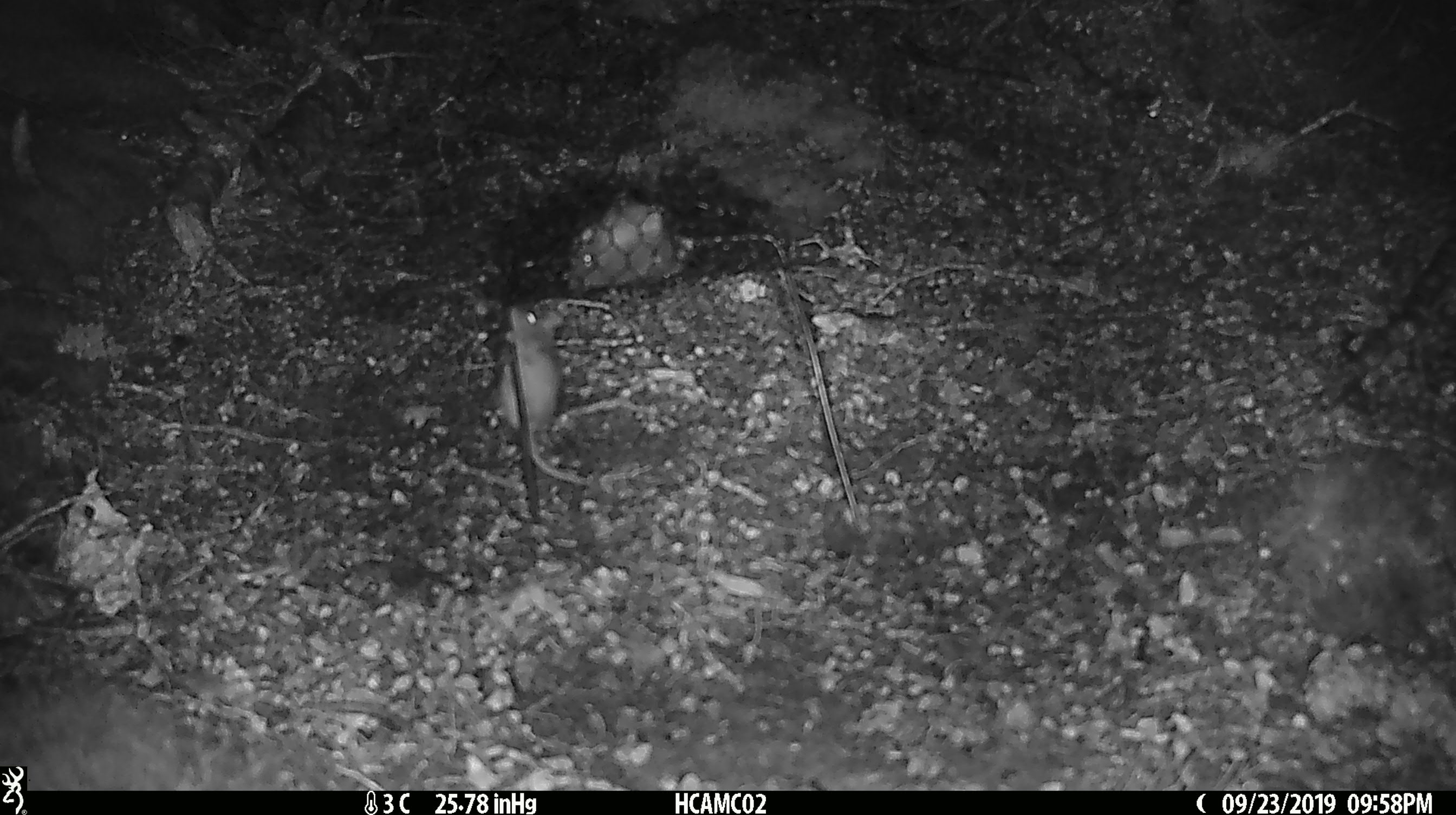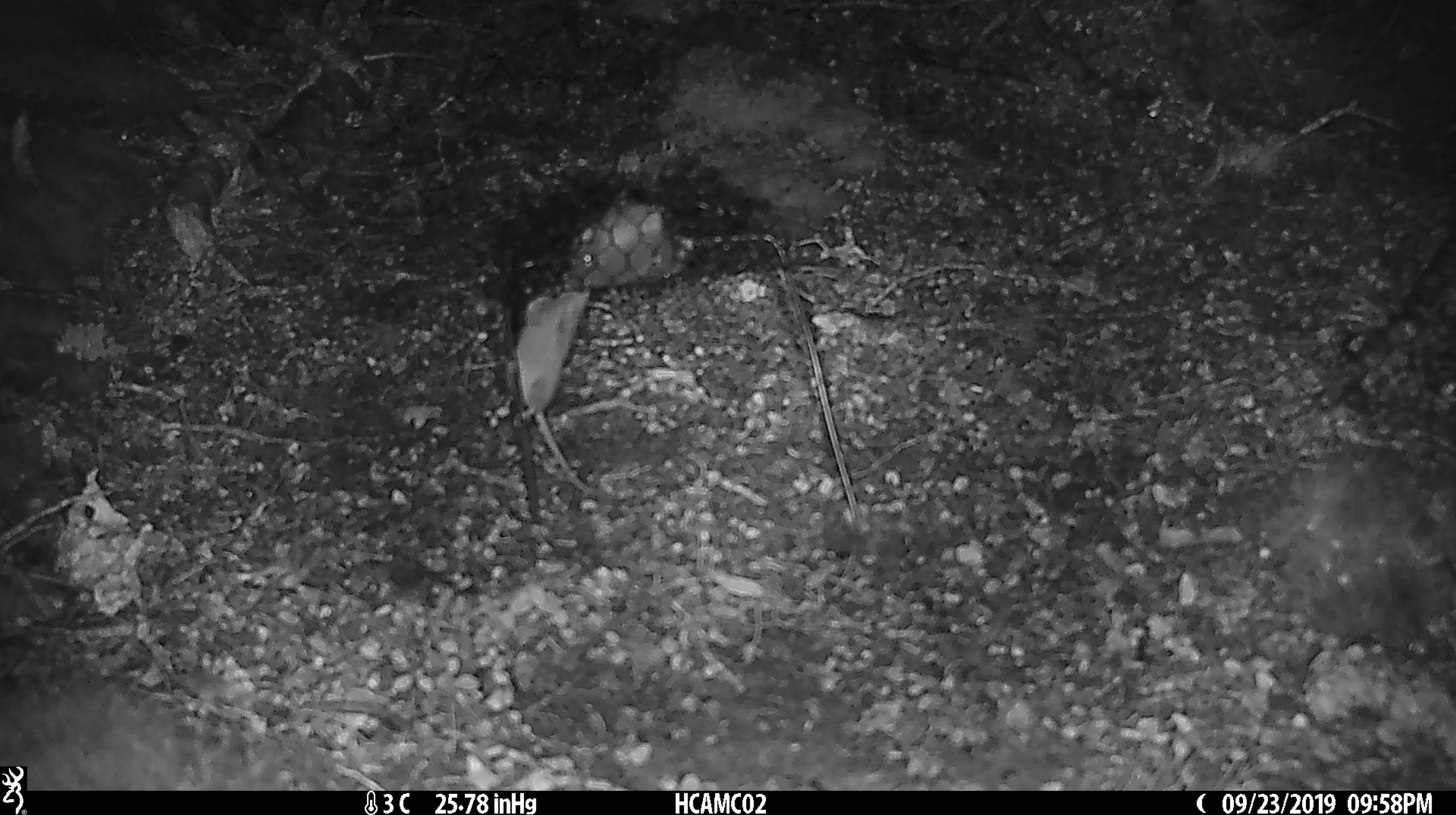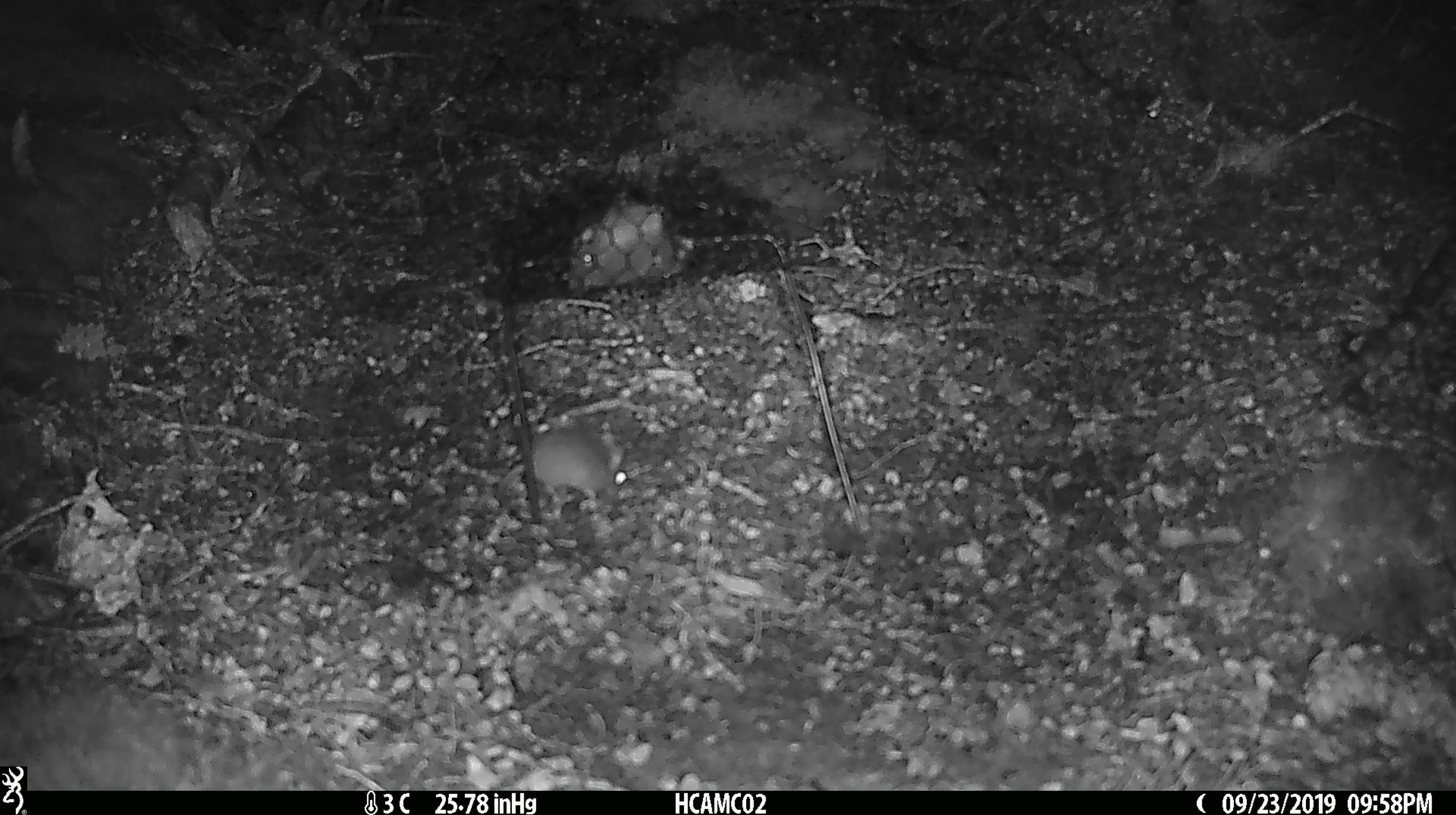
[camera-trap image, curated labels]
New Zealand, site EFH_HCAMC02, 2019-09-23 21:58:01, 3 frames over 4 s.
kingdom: Animalia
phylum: Chordata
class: Mammalia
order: Rodentia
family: Muridae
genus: Mus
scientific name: Mus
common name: mouse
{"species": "mouse (Mus)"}